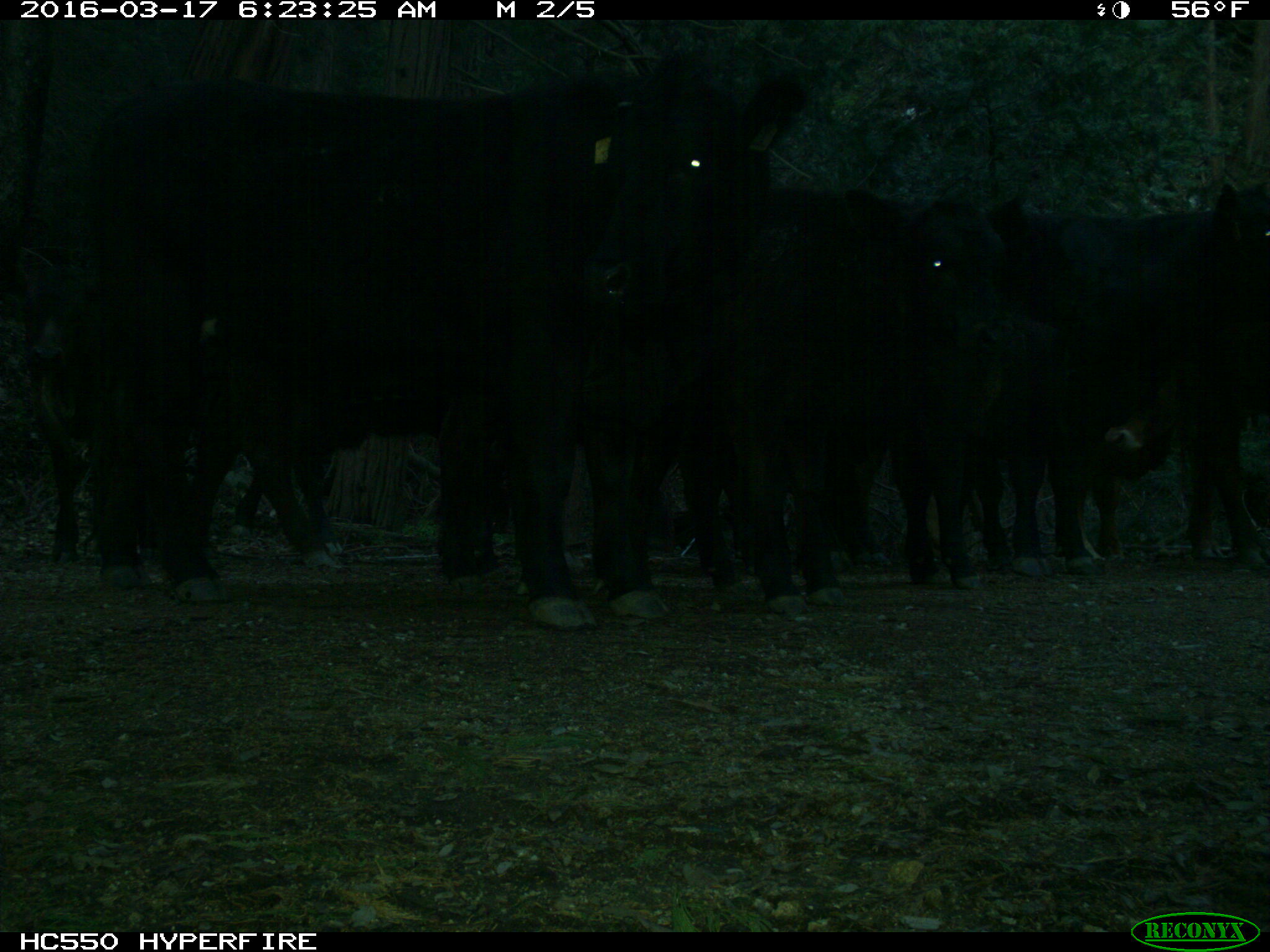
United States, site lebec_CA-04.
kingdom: Animalia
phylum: Chordata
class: Mammalia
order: Artiodactyla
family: Bovidae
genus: Bos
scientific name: Bos taurus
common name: domestic cow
Bos taurus (domestic cow).